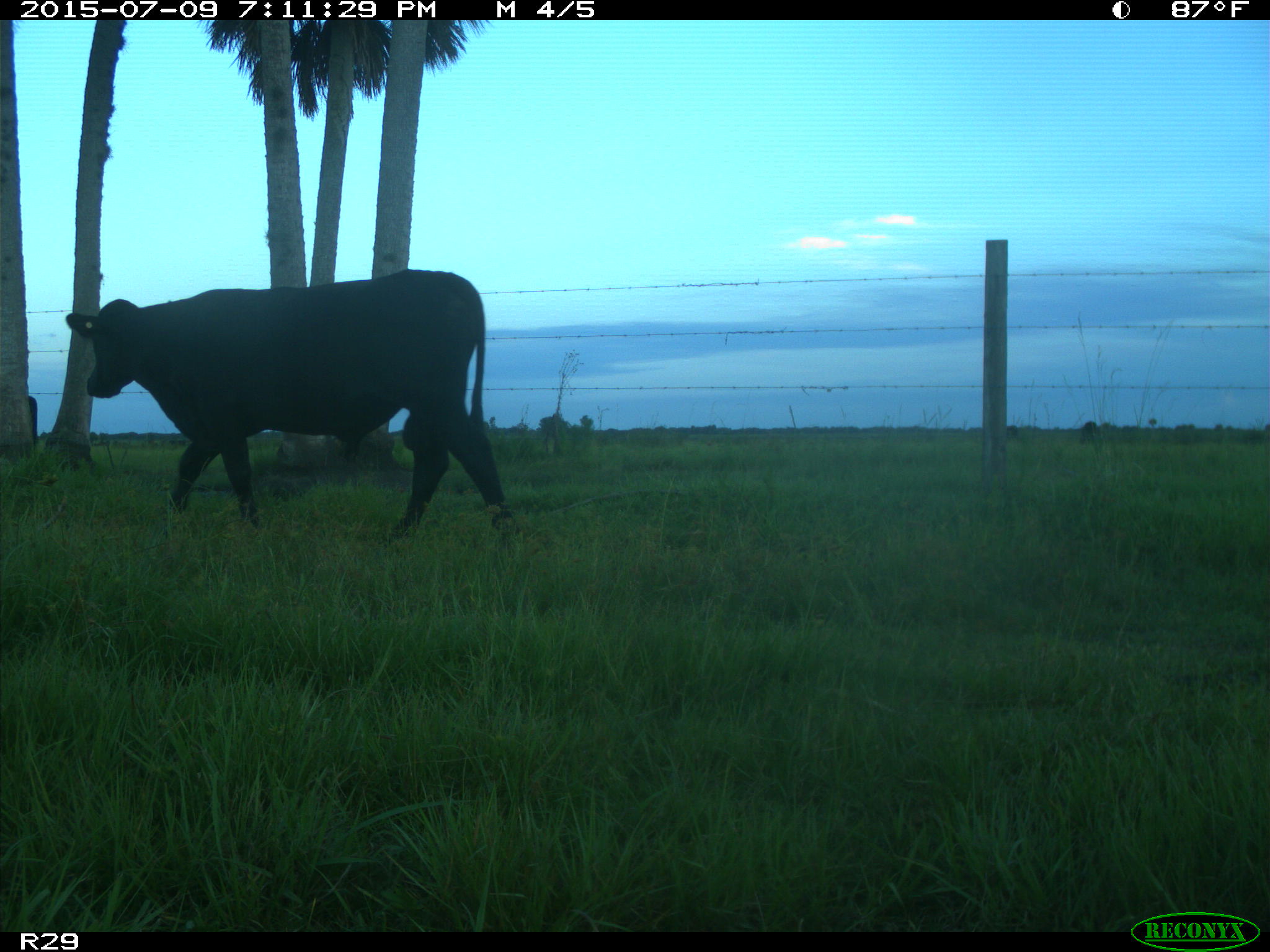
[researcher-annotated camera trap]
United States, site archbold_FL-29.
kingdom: Animalia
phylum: Chordata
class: Mammalia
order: Artiodactyla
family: Bovidae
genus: Bos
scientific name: Bos taurus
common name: domestic cow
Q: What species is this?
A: Bos taurus (domestic cow).